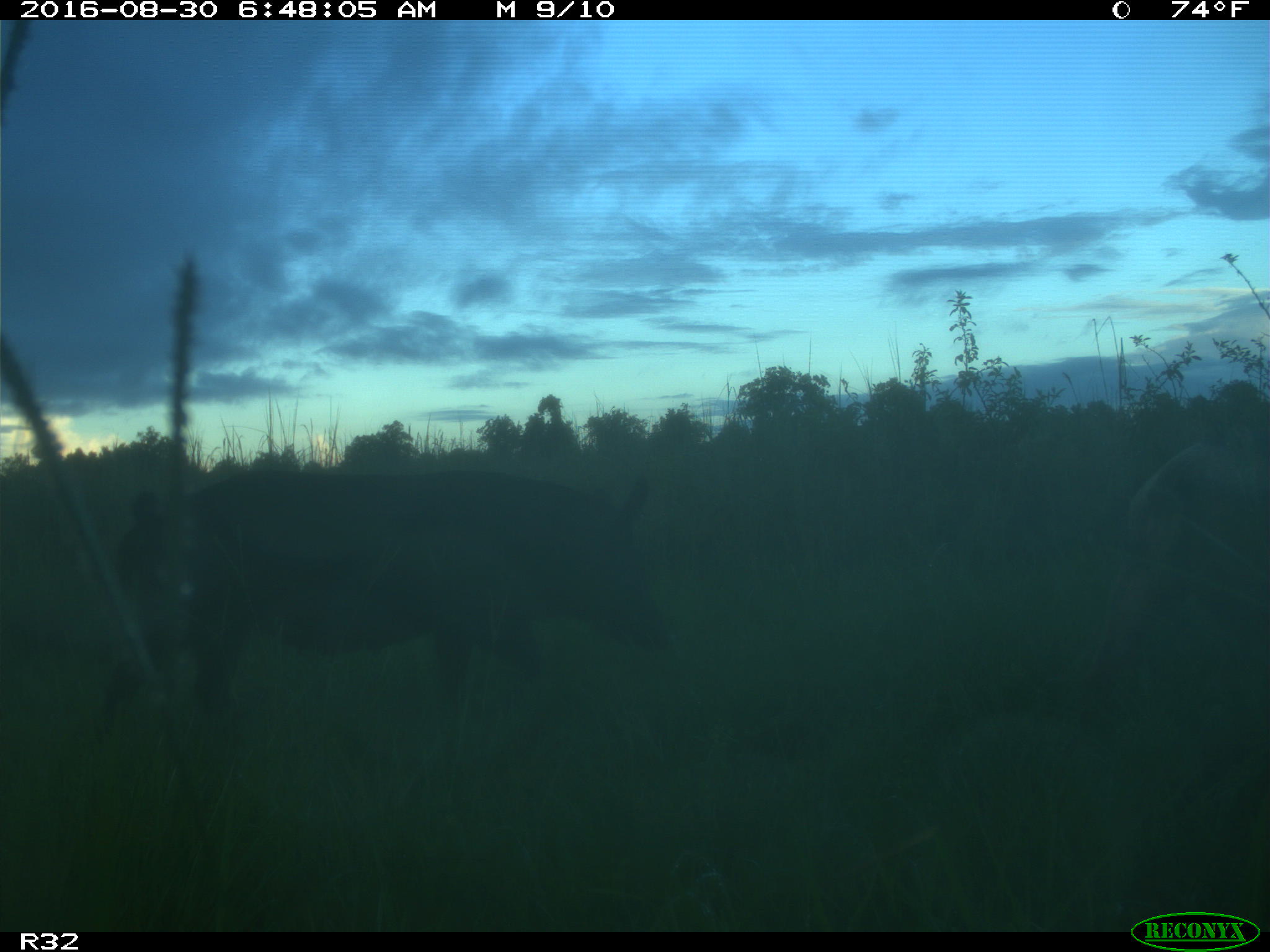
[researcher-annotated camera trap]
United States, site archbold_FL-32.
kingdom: Animalia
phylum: Chordata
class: Mammalia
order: Artiodactyla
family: Suidae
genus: Sus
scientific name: Sus scrofa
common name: wild boar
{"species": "Sus scrofa (wild boar)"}